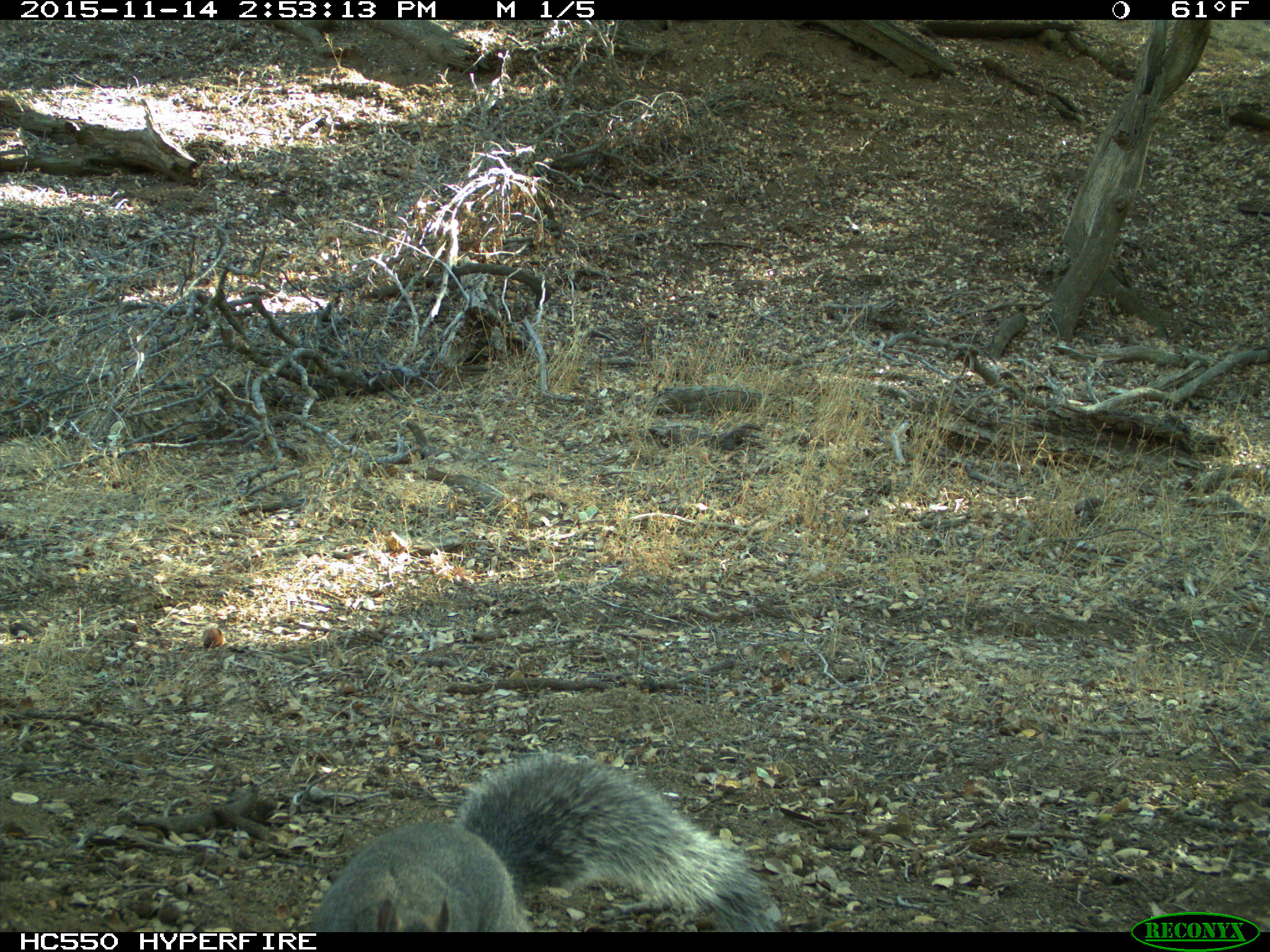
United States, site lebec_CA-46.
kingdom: Animalia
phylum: Chordata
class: Mammalia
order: Rodentia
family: Sciuridae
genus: Sciurus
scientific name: Sciurus carolinensis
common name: eastern gray squirrel